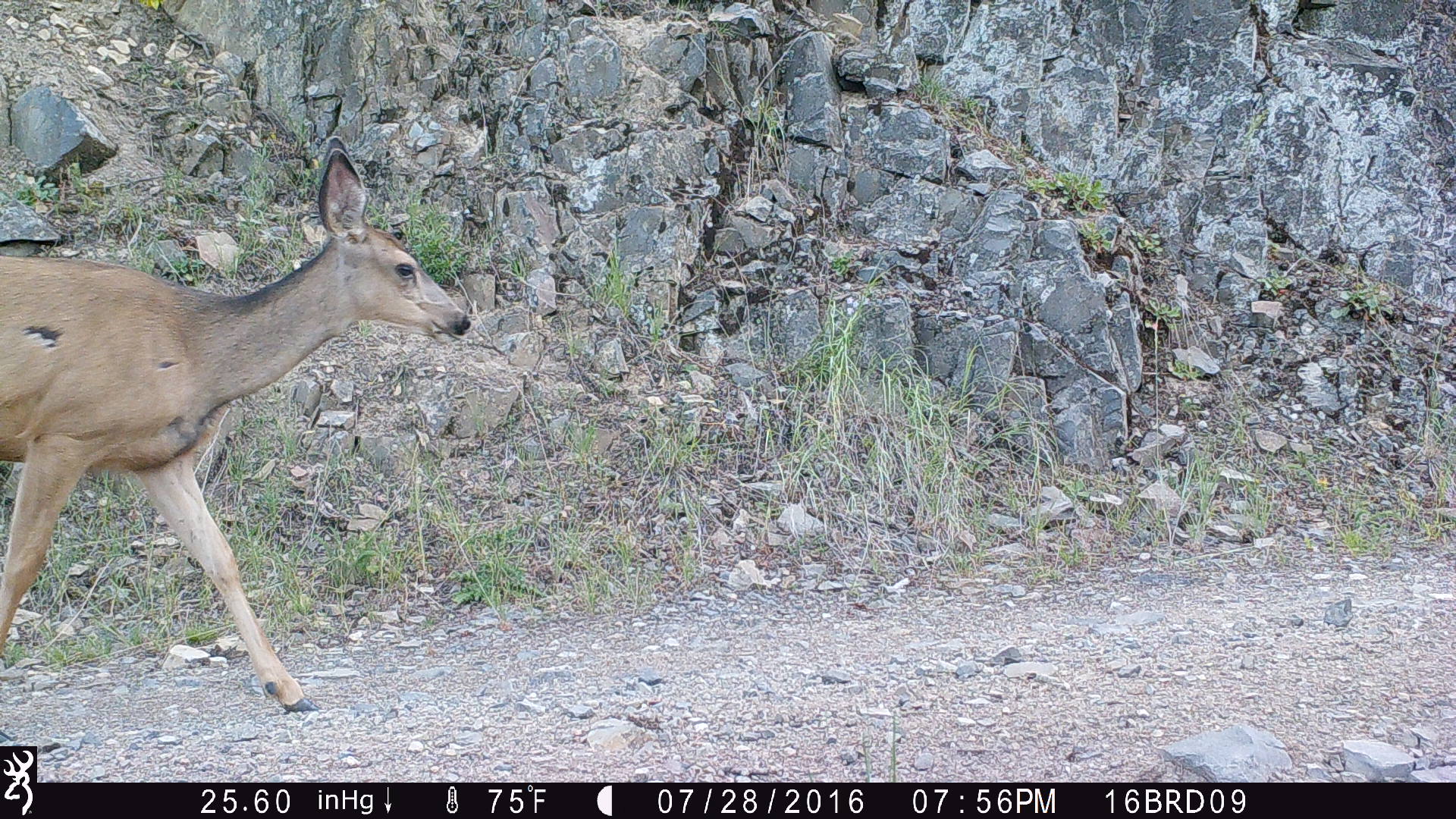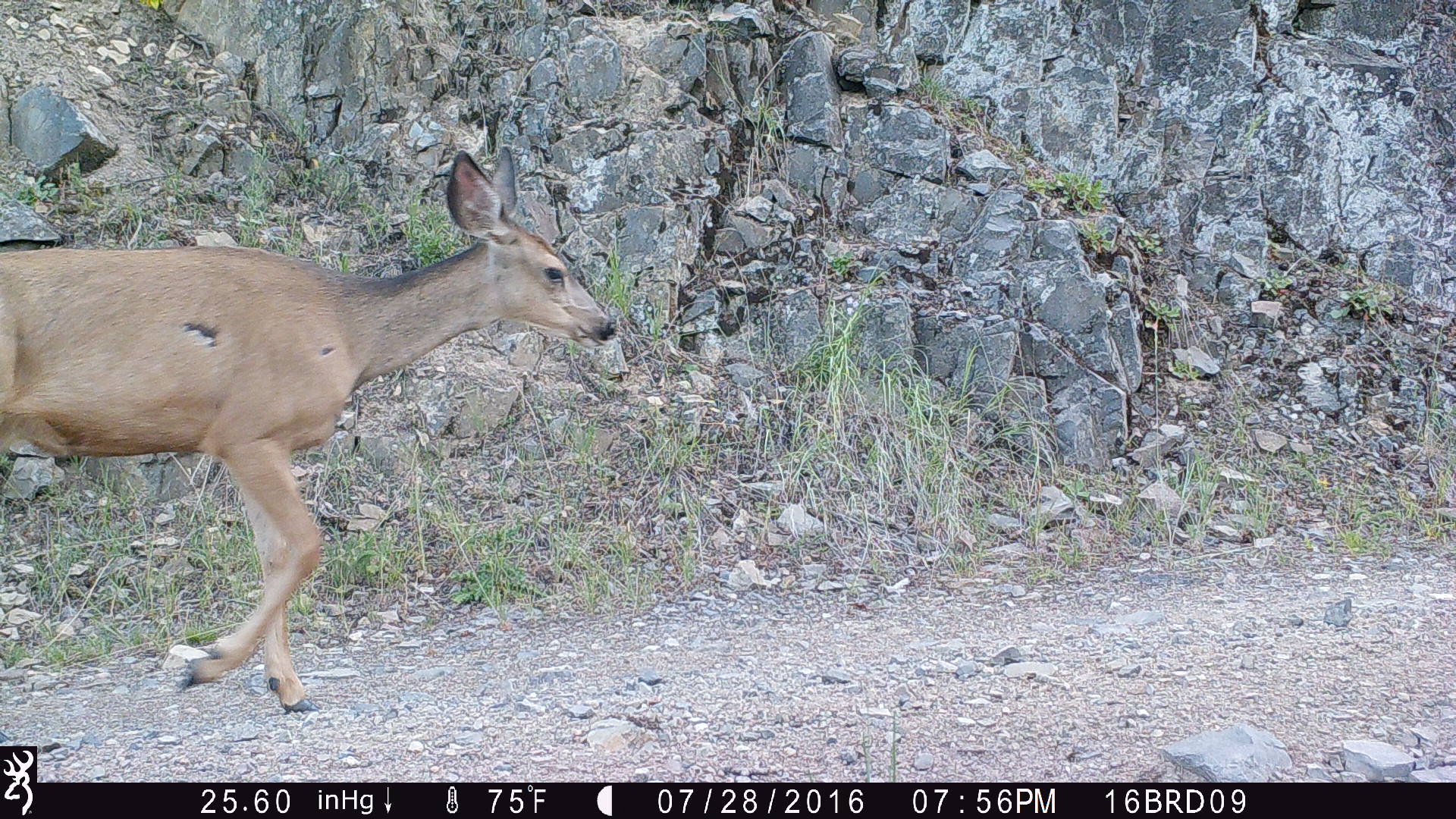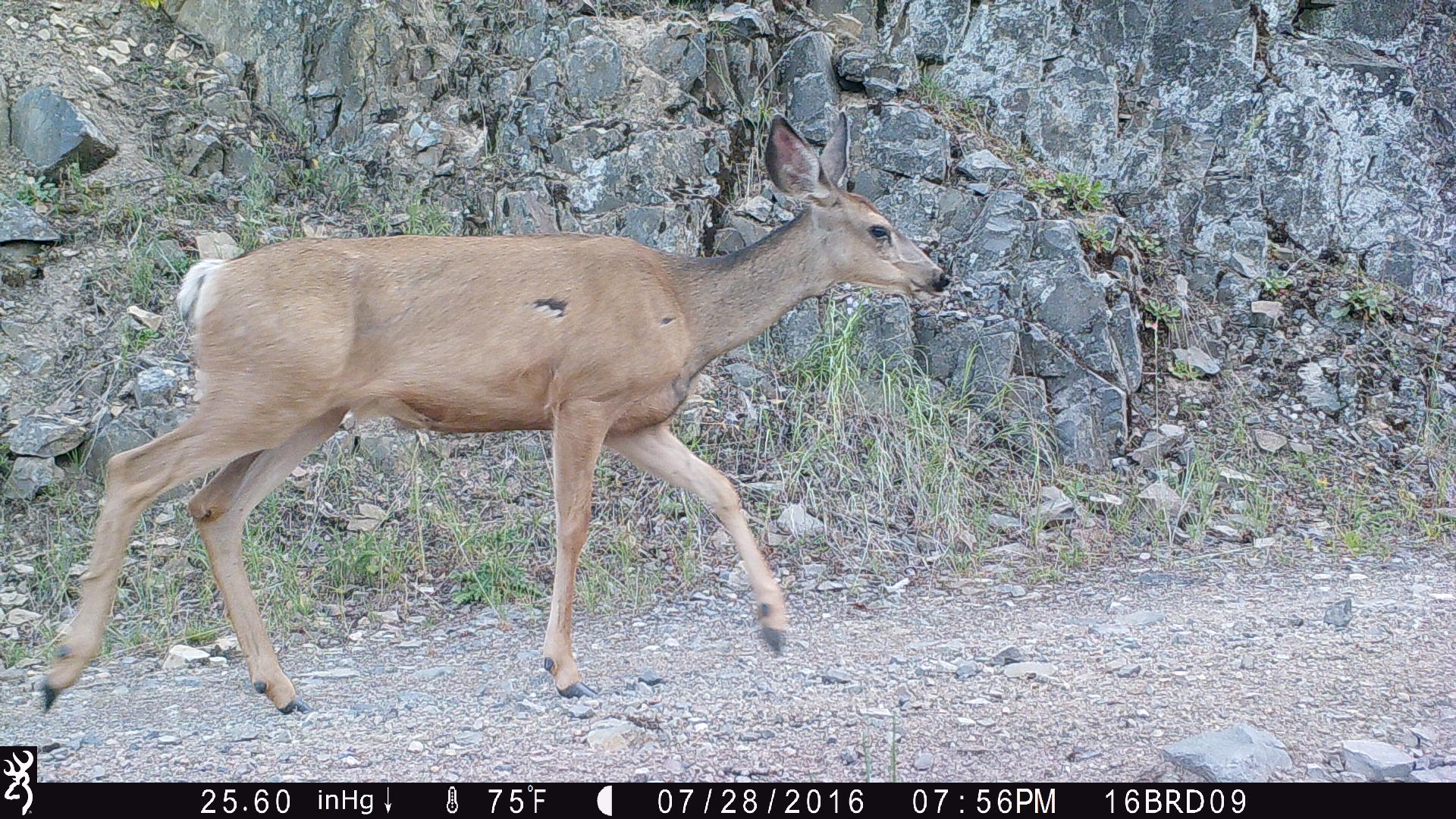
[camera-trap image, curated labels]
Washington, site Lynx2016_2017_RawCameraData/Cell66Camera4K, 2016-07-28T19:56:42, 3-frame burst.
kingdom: Animalia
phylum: Chordata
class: Mammalia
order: Artiodactyla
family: Cervidae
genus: Odocoileus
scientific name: Odocoileus hemionus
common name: mule deer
Odocoileus hemionus (mule deer). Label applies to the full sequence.